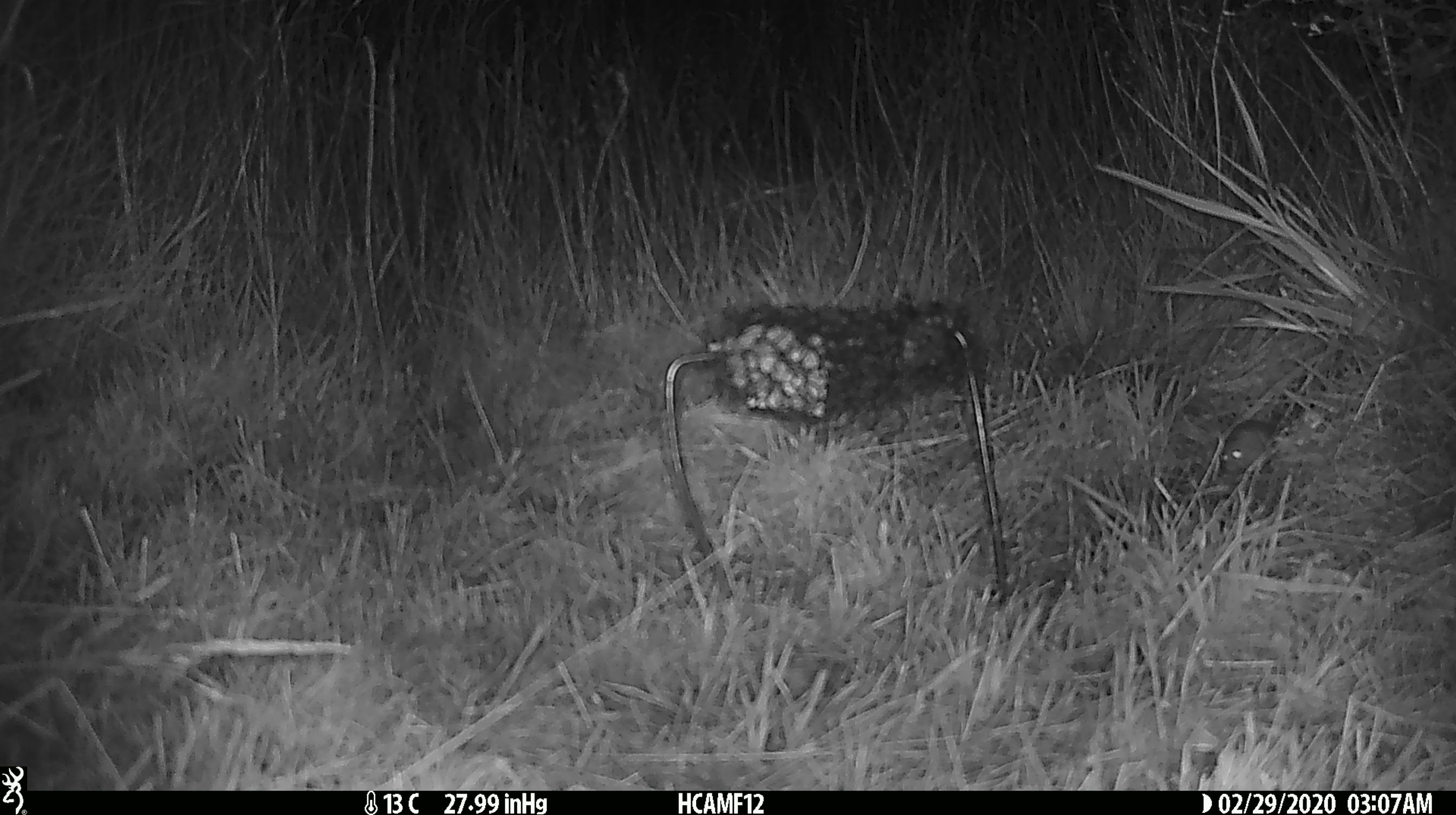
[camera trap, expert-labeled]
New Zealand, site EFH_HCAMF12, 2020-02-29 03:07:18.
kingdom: Animalia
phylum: Chordata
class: Mammalia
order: Rodentia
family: Muridae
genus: Mus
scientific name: Mus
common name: mouse